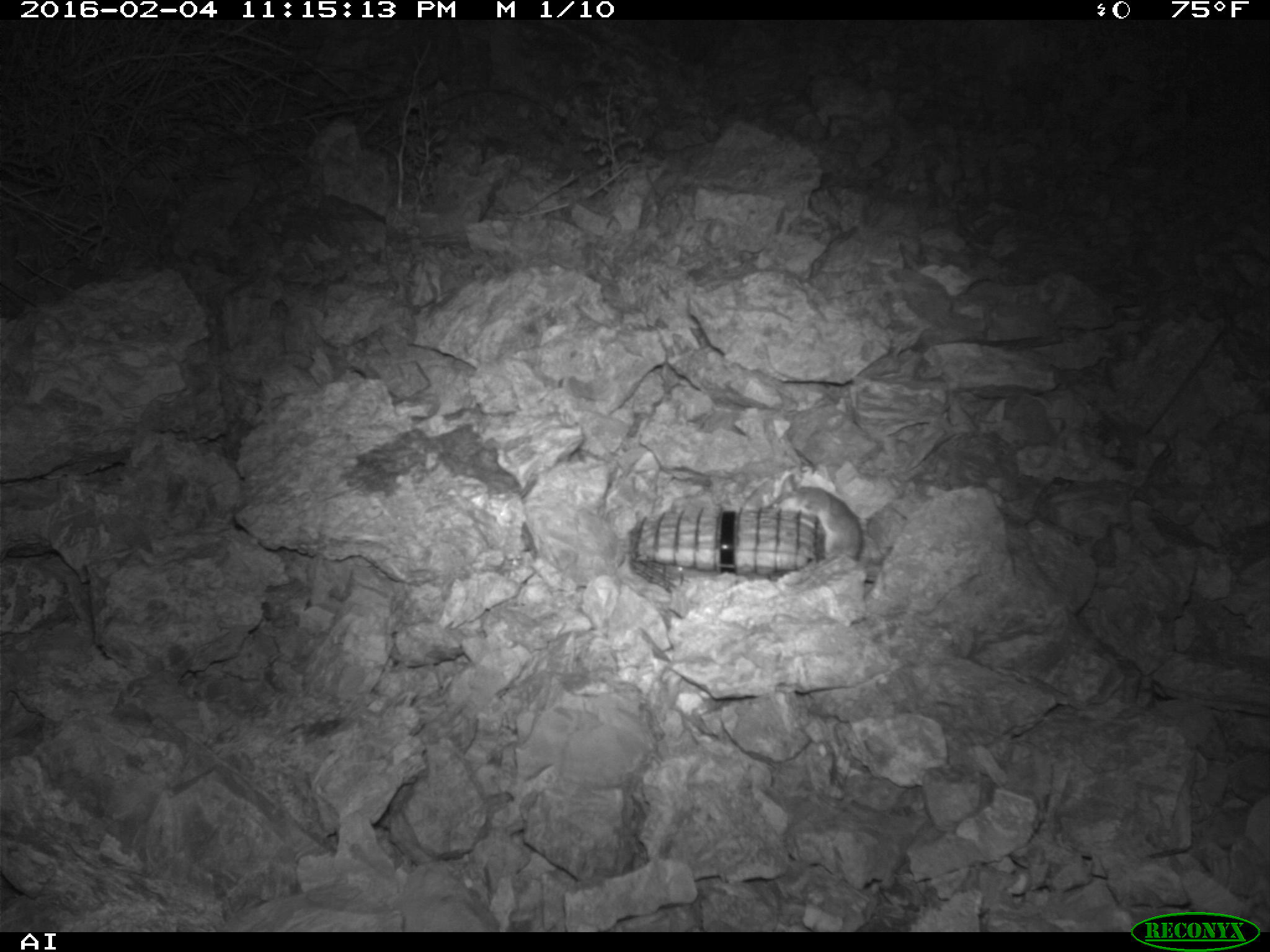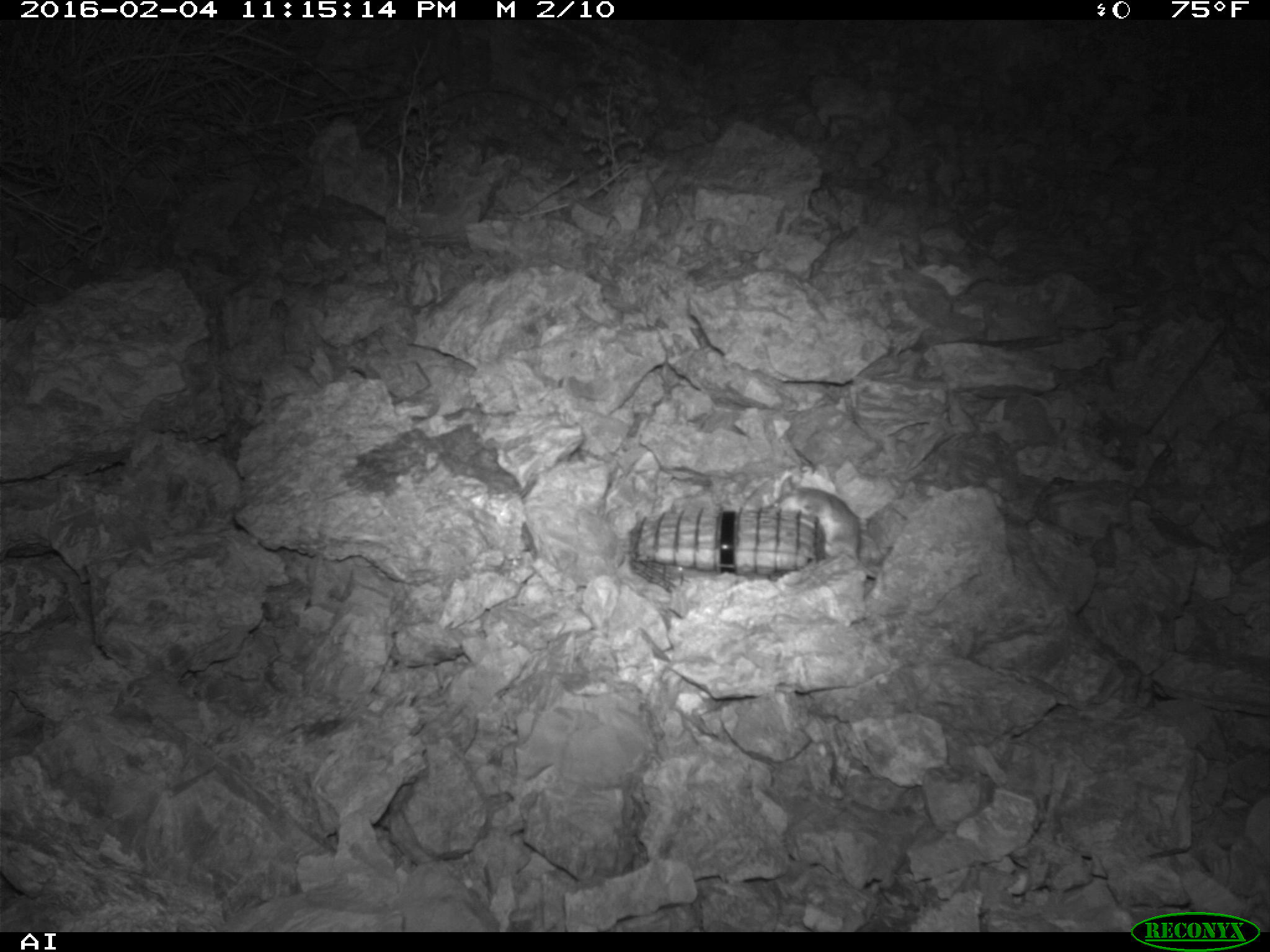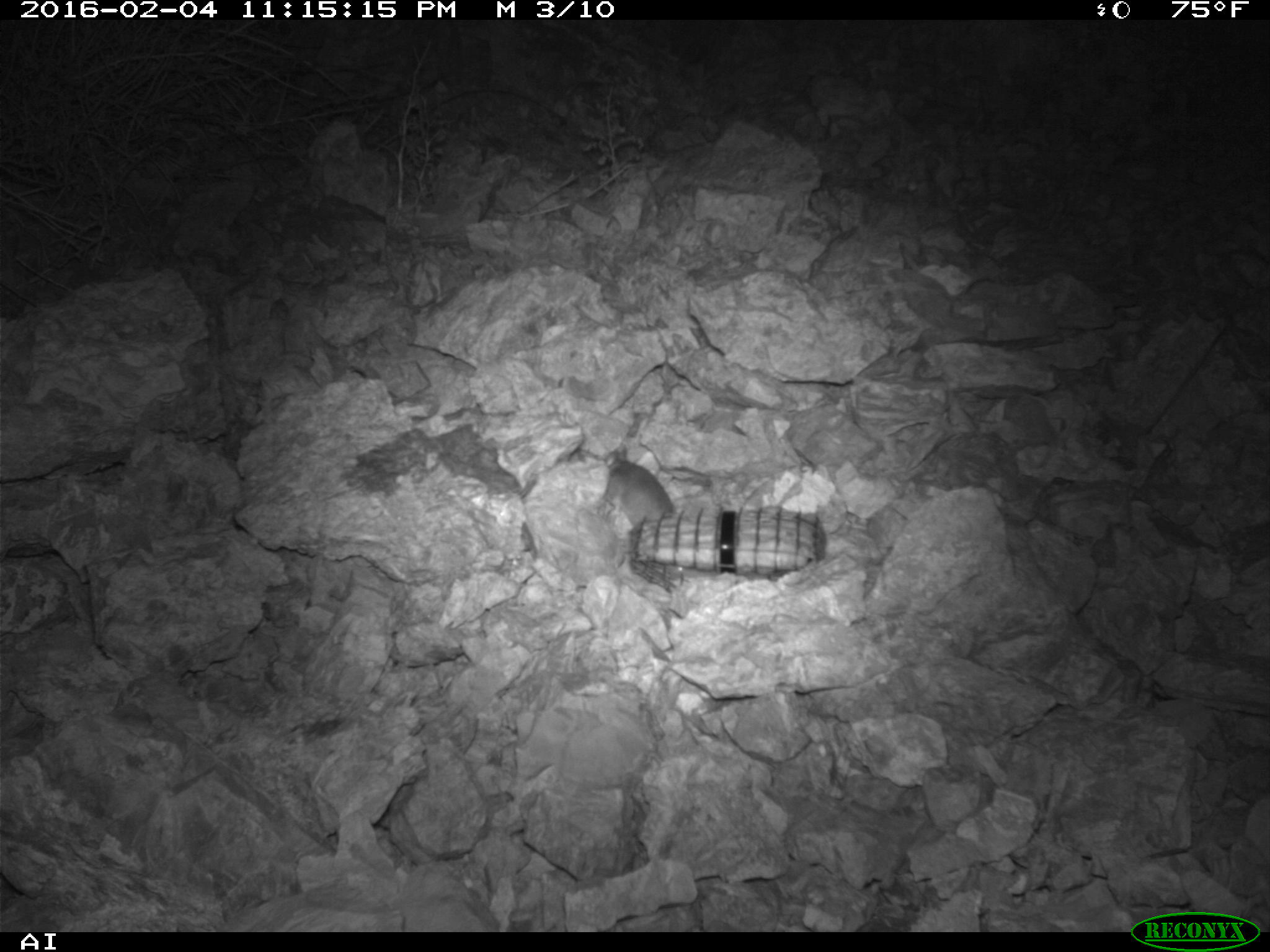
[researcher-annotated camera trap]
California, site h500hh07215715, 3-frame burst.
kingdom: Animalia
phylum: Chordata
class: Mammalia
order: Rodentia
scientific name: Rodentia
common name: rodent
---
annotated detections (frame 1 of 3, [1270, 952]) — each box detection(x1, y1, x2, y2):
rodent: detection(761, 472, 877, 583)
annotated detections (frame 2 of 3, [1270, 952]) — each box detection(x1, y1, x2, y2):
rodent: detection(770, 475, 877, 578)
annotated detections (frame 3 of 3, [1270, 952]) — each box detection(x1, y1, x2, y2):
rodent: detection(604, 444, 673, 529)